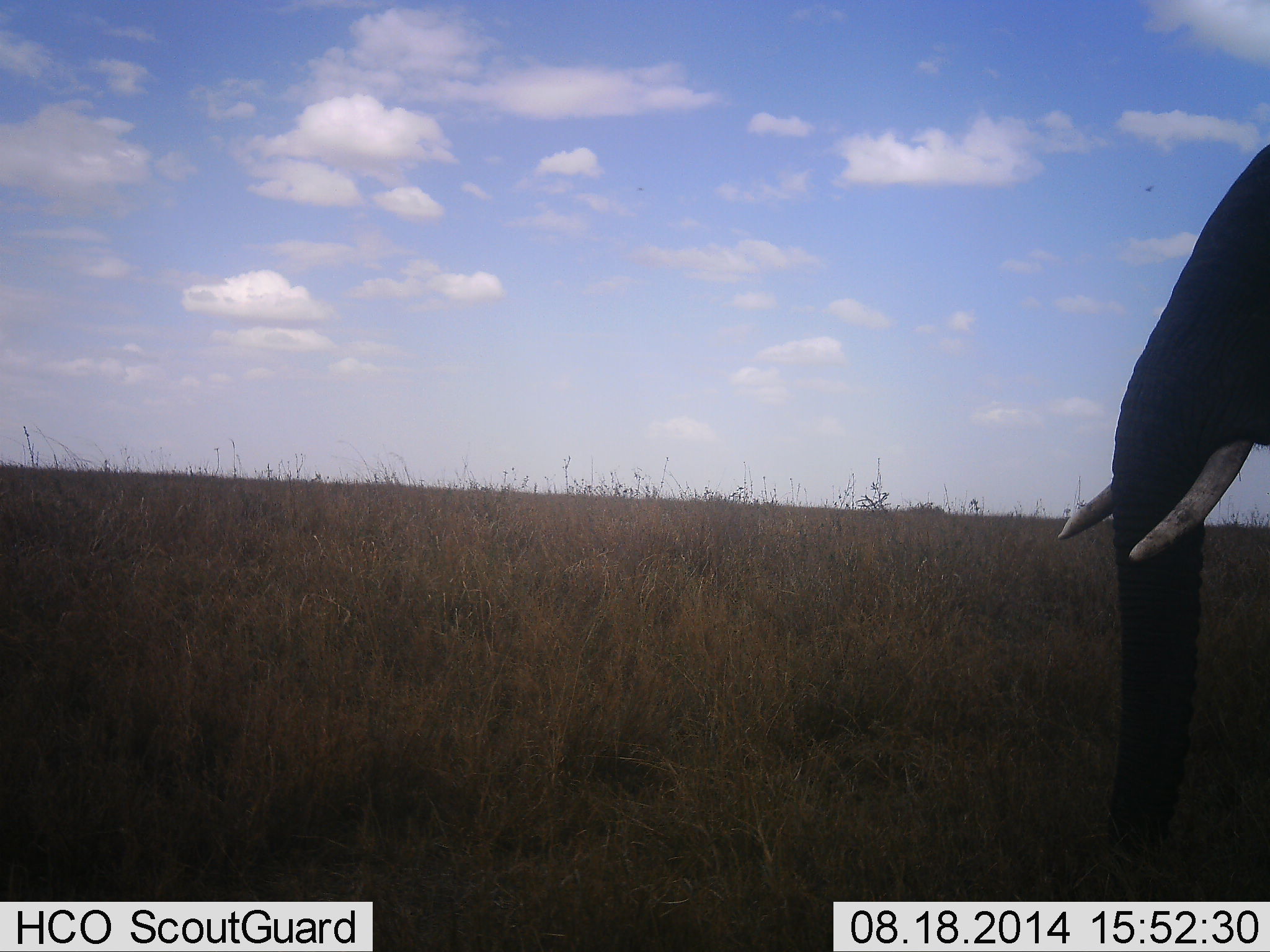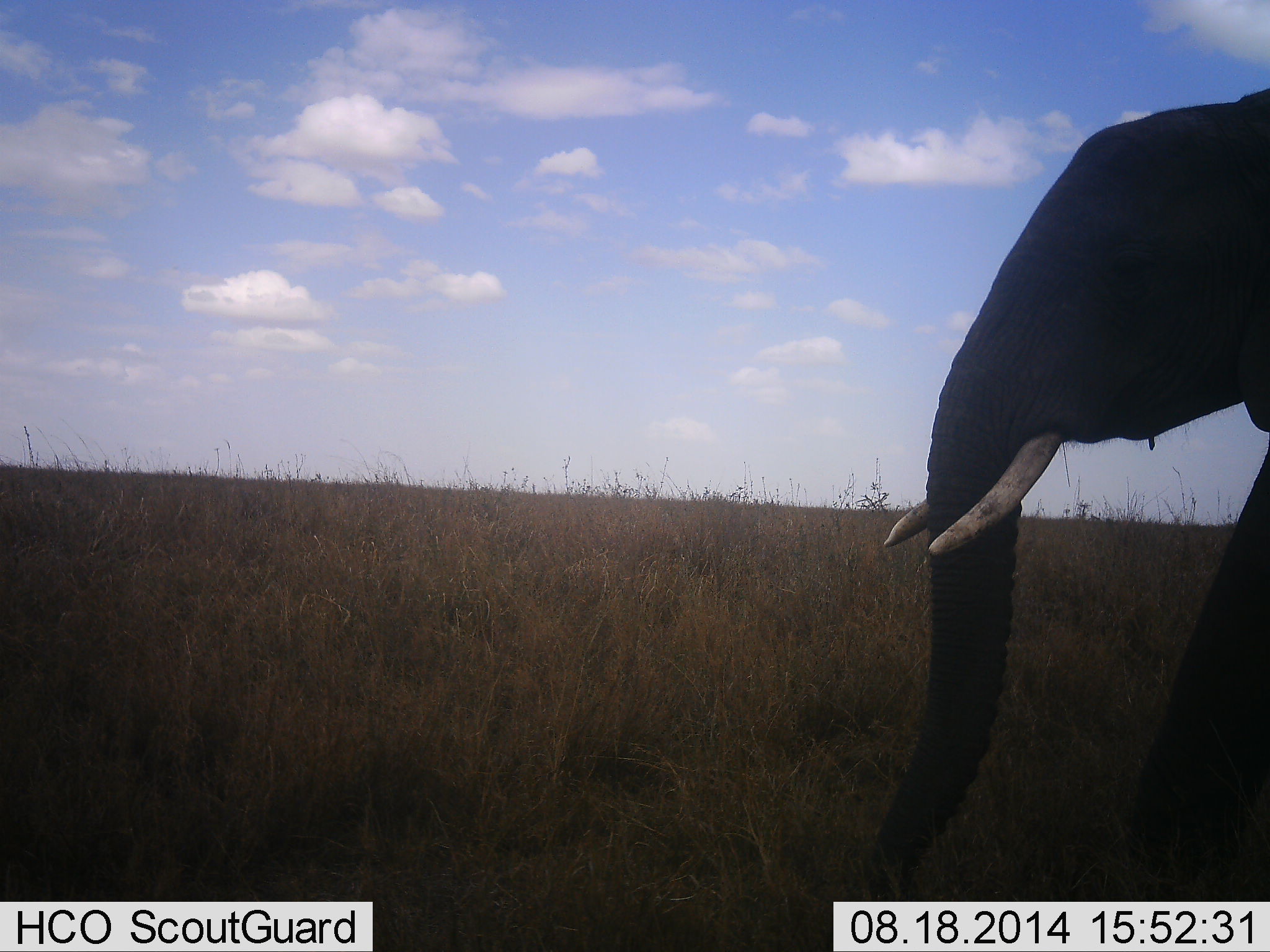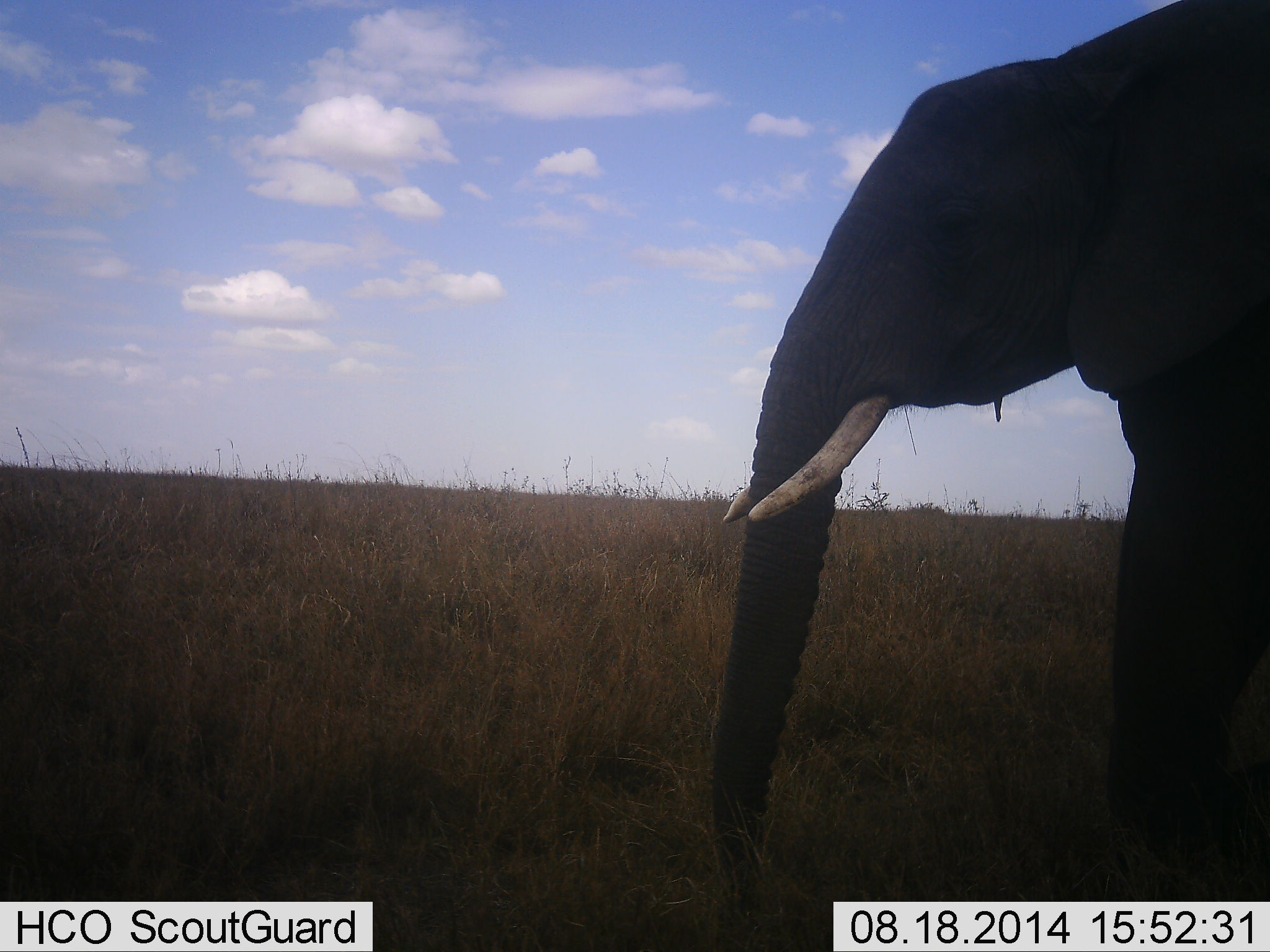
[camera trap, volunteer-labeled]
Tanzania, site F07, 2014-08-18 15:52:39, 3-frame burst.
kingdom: Animalia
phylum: Chordata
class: Mammalia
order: Proboscidea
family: Elephantidae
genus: Loxodonta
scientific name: Loxodonta africana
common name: african bush elephant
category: elephant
Elephant (african bush elephant) (Loxodonta africana), count 1. Behavior (volunteer vote fractions): standing 10%, resting 0%, moving 100%, interacting 0%. Young present (vote fraction): 0%. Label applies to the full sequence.